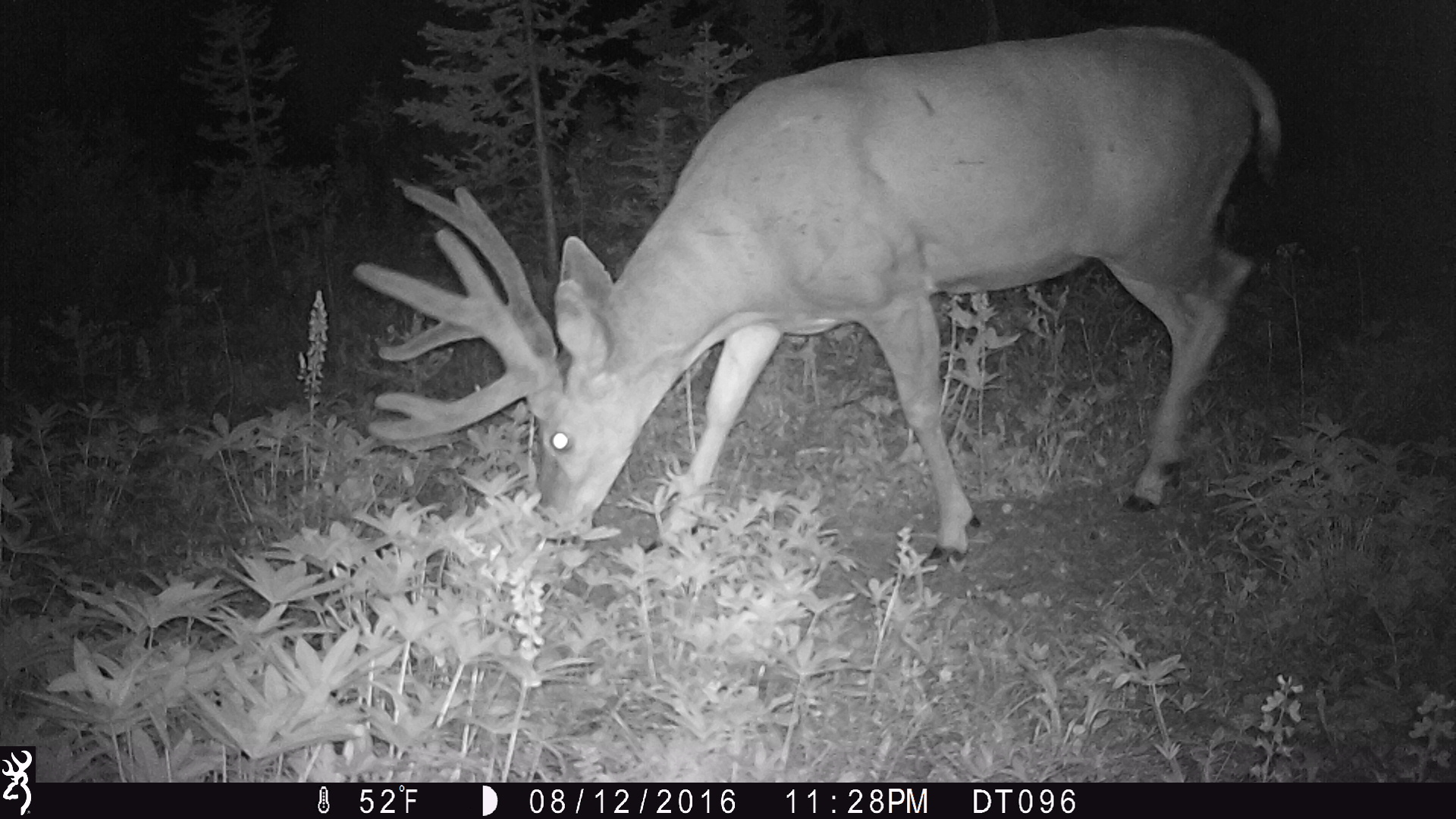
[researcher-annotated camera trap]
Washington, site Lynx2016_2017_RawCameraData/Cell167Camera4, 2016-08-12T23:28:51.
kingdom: Animalia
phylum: Chordata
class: Mammalia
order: Artiodactyla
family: Cervidae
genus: Odocoileus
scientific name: Odocoileus hemionus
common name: mule deer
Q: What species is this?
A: Odocoileus hemionus (mule deer).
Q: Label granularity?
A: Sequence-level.